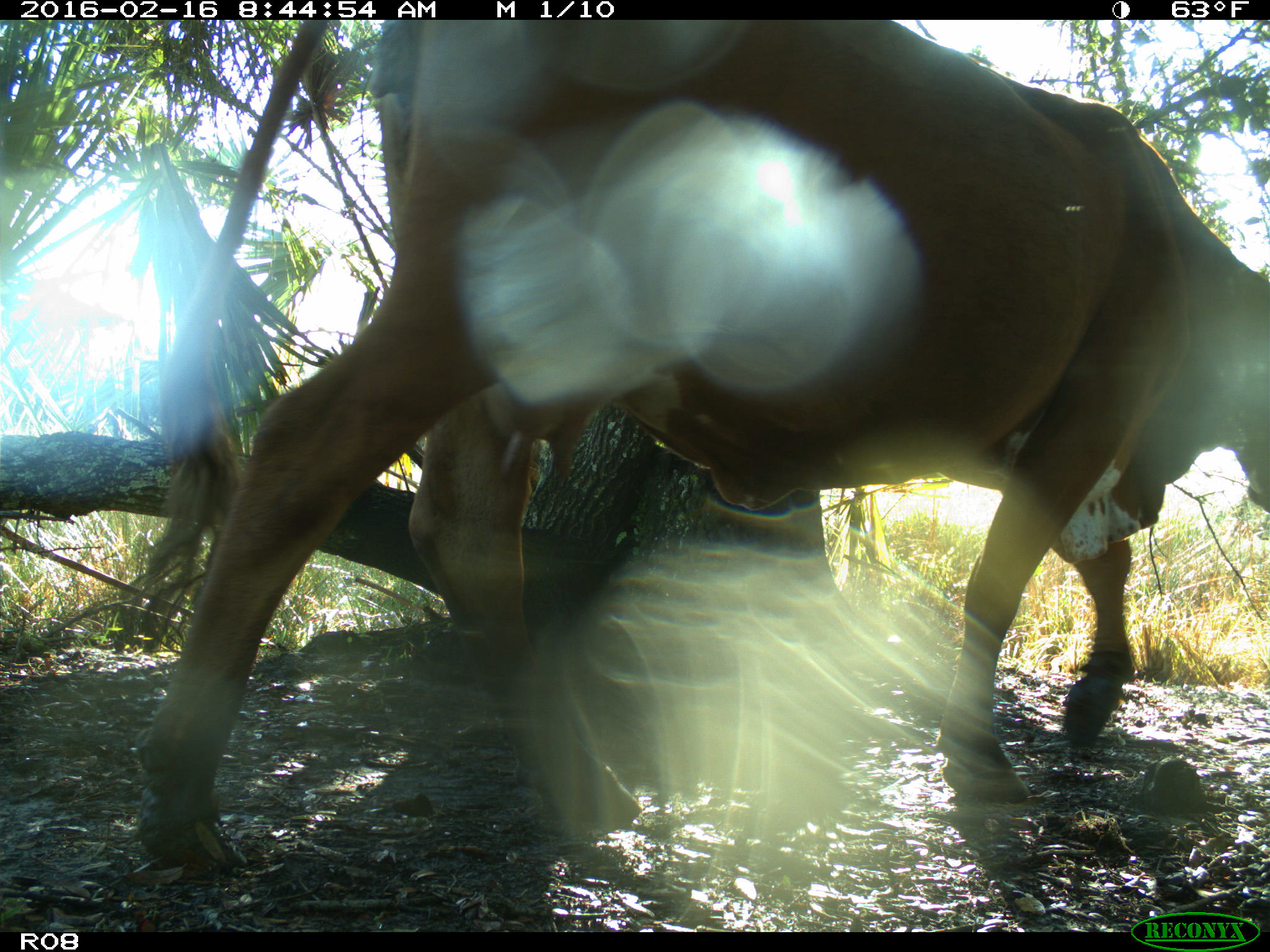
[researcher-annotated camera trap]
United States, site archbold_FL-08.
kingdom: Animalia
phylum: Chordata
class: Mammalia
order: Artiodactyla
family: Bovidae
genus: Bos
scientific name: Bos taurus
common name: domestic cow